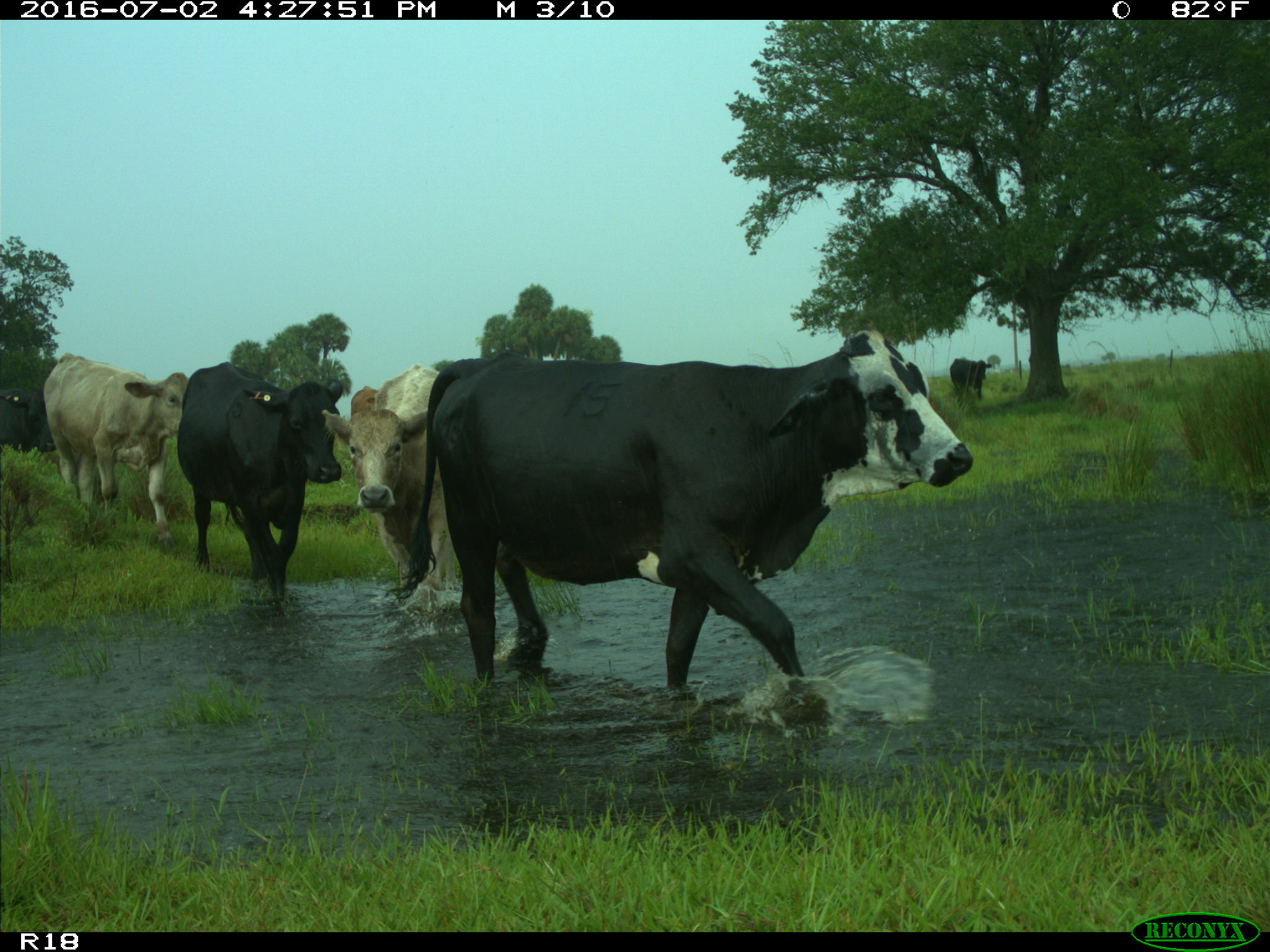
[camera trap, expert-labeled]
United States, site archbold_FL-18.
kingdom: Animalia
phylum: Chordata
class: Mammalia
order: Artiodactyla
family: Bovidae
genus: Bos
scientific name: Bos taurus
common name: domestic cow